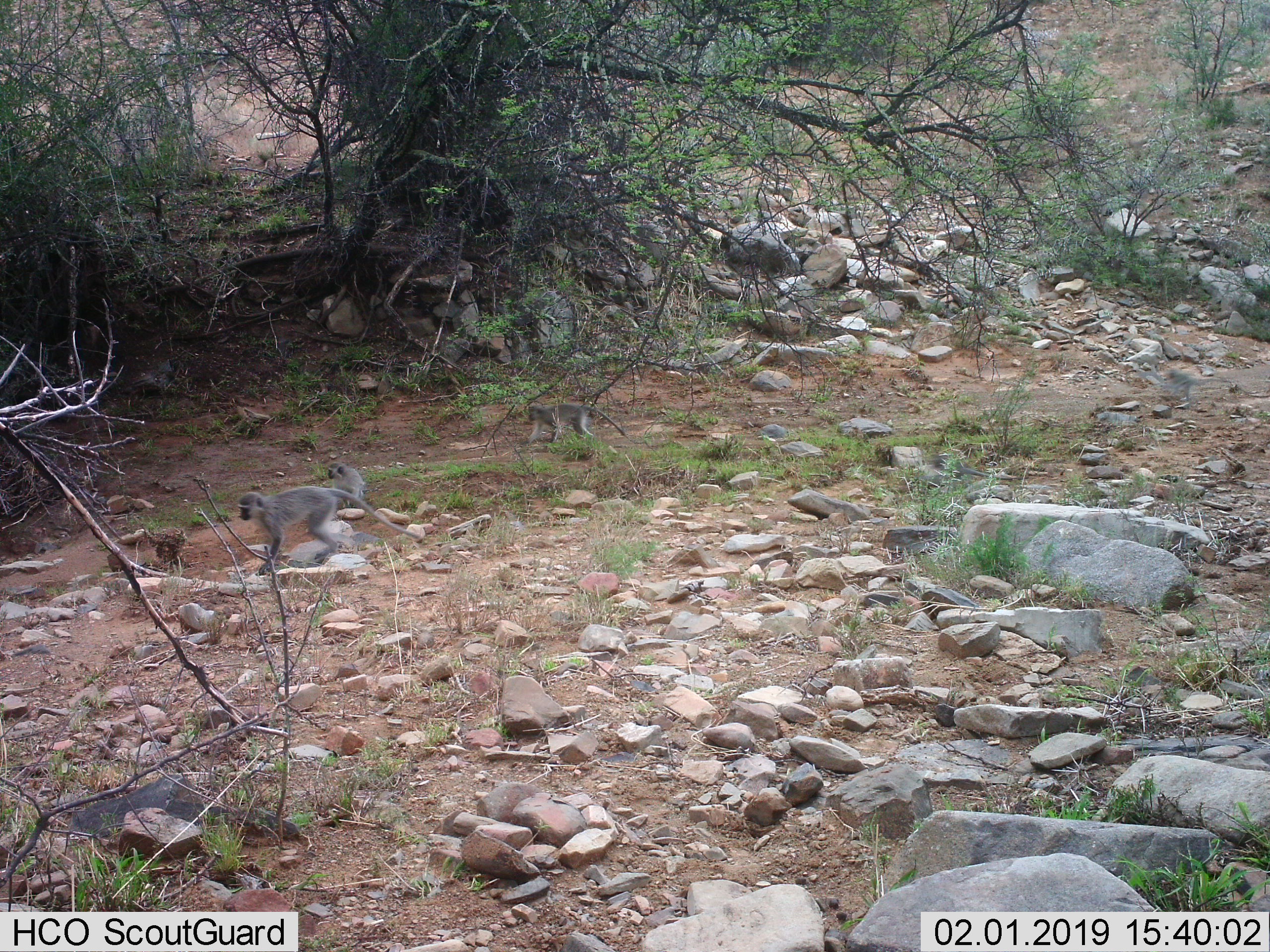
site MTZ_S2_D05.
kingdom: Animalia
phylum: Chordata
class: Mammalia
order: Primates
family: Cercopithecidae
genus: Chlorocebus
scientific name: Chlorocebus pygerythrus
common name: vervet monkey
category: monkeyvervet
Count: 3.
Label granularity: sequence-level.